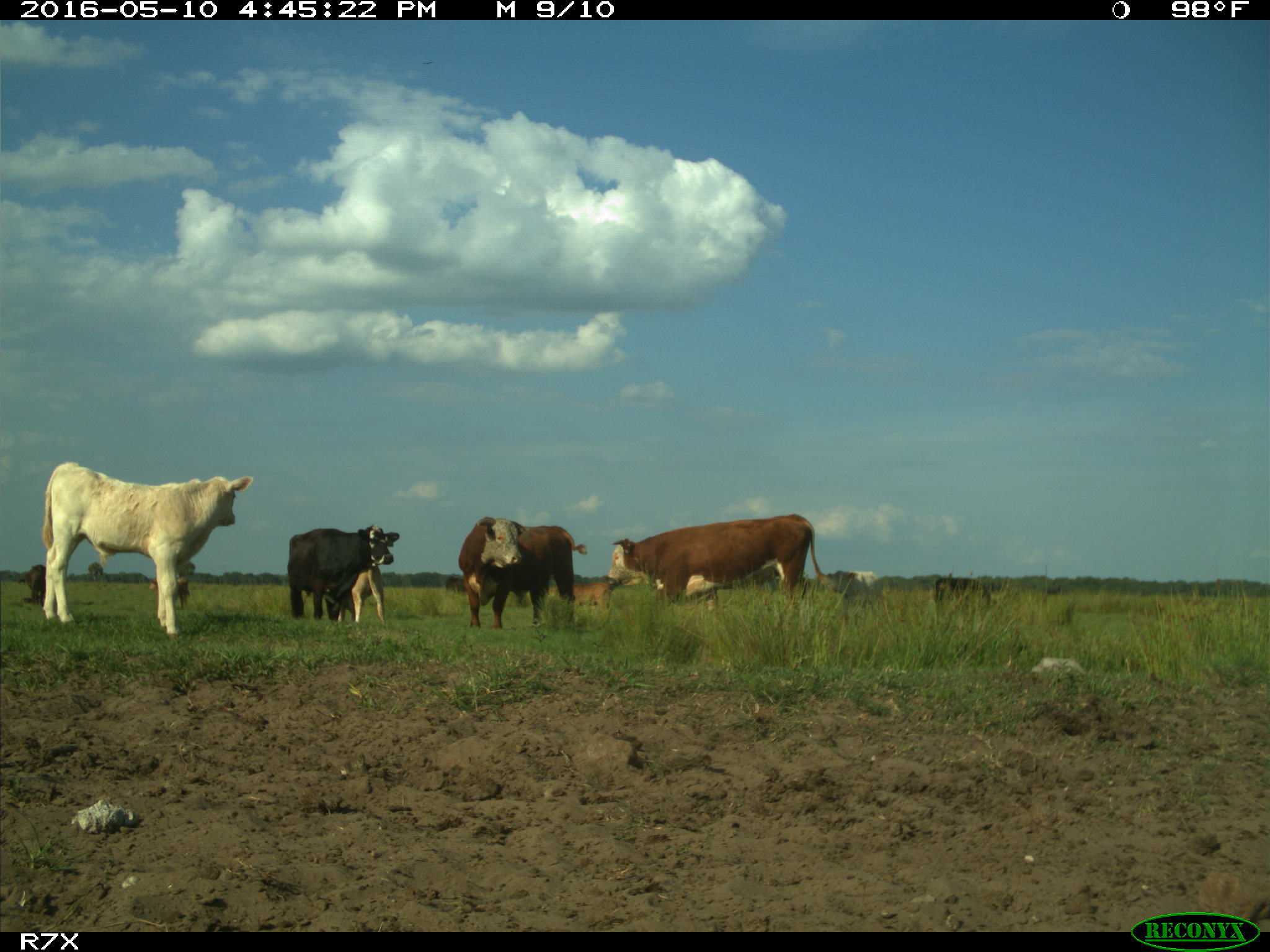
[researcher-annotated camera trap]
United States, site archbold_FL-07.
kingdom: Animalia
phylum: Chordata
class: Mammalia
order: Artiodactyla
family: Bovidae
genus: Bos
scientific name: Bos taurus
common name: domestic cow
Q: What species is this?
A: Bos taurus (domestic cow).